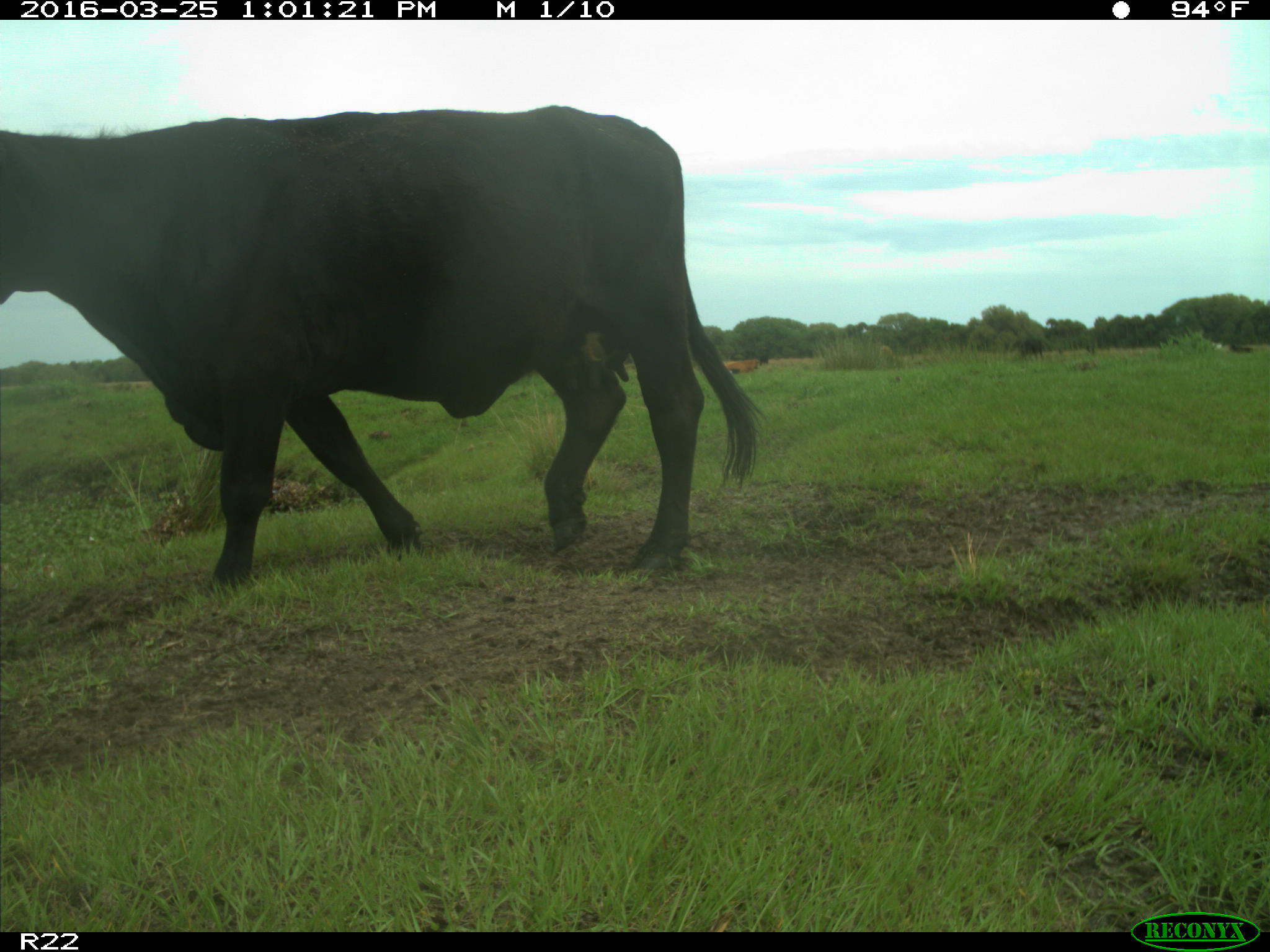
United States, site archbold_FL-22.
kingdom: Animalia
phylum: Chordata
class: Mammalia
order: Artiodactyla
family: Bovidae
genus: Bos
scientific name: Bos taurus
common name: domestic cow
Bos taurus (domestic cow).